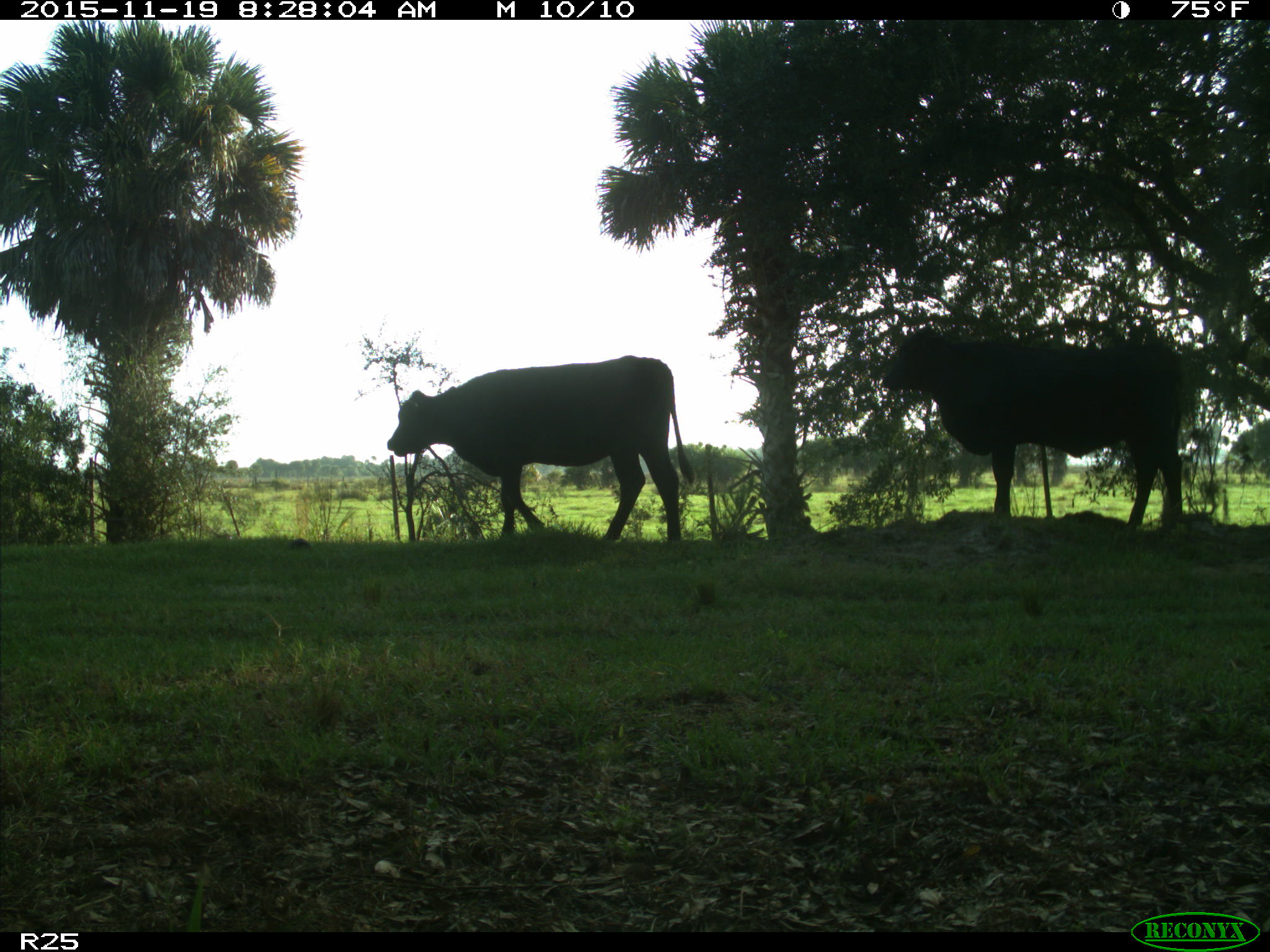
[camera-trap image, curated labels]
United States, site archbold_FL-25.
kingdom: Animalia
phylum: Chordata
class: Mammalia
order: Artiodactyla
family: Bovidae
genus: Bos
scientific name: Bos taurus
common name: domestic cow